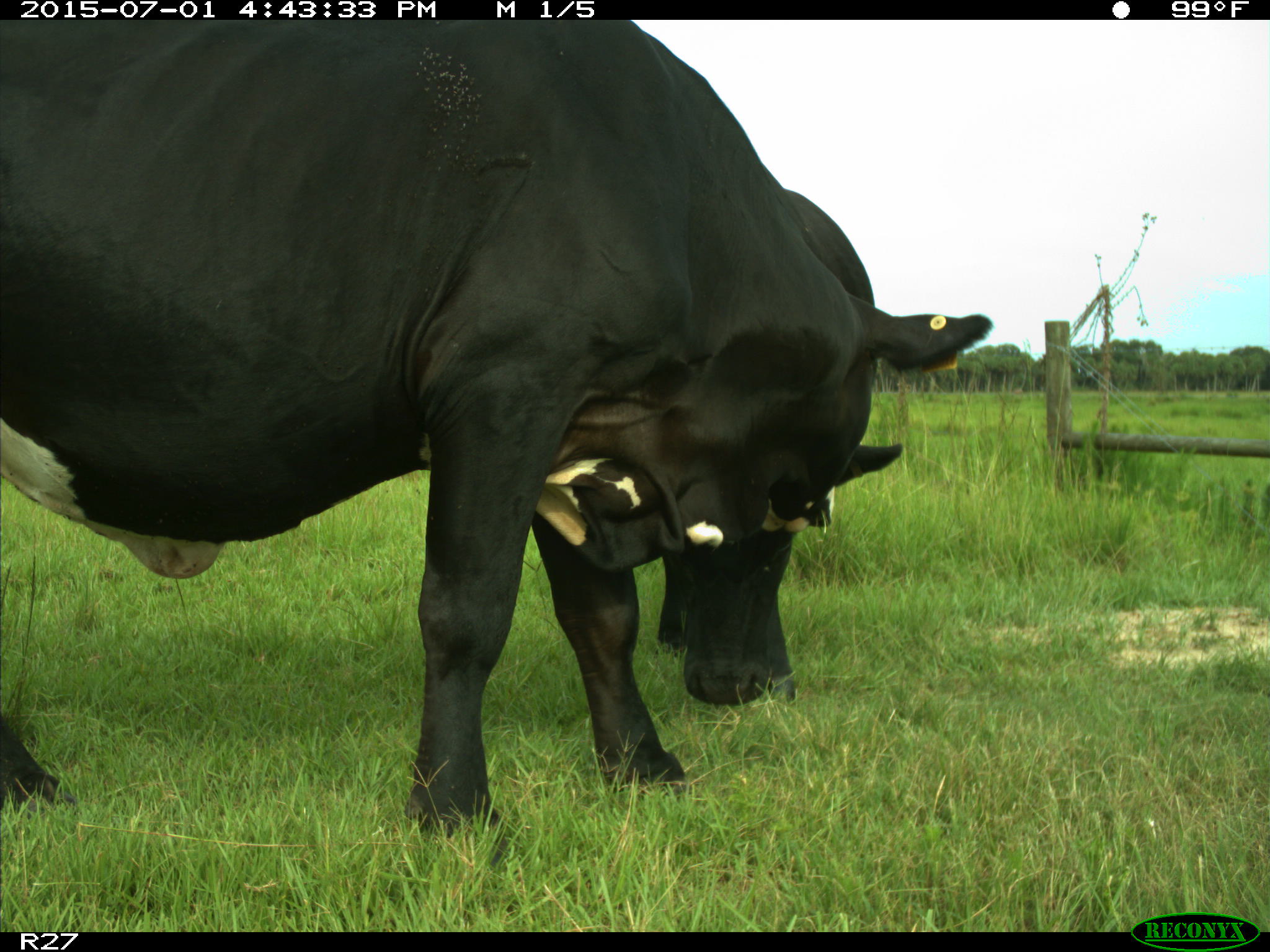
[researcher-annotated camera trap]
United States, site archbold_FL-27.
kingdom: Animalia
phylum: Chordata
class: Mammalia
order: Artiodactyla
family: Bovidae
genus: Bos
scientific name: Bos taurus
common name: domestic cow